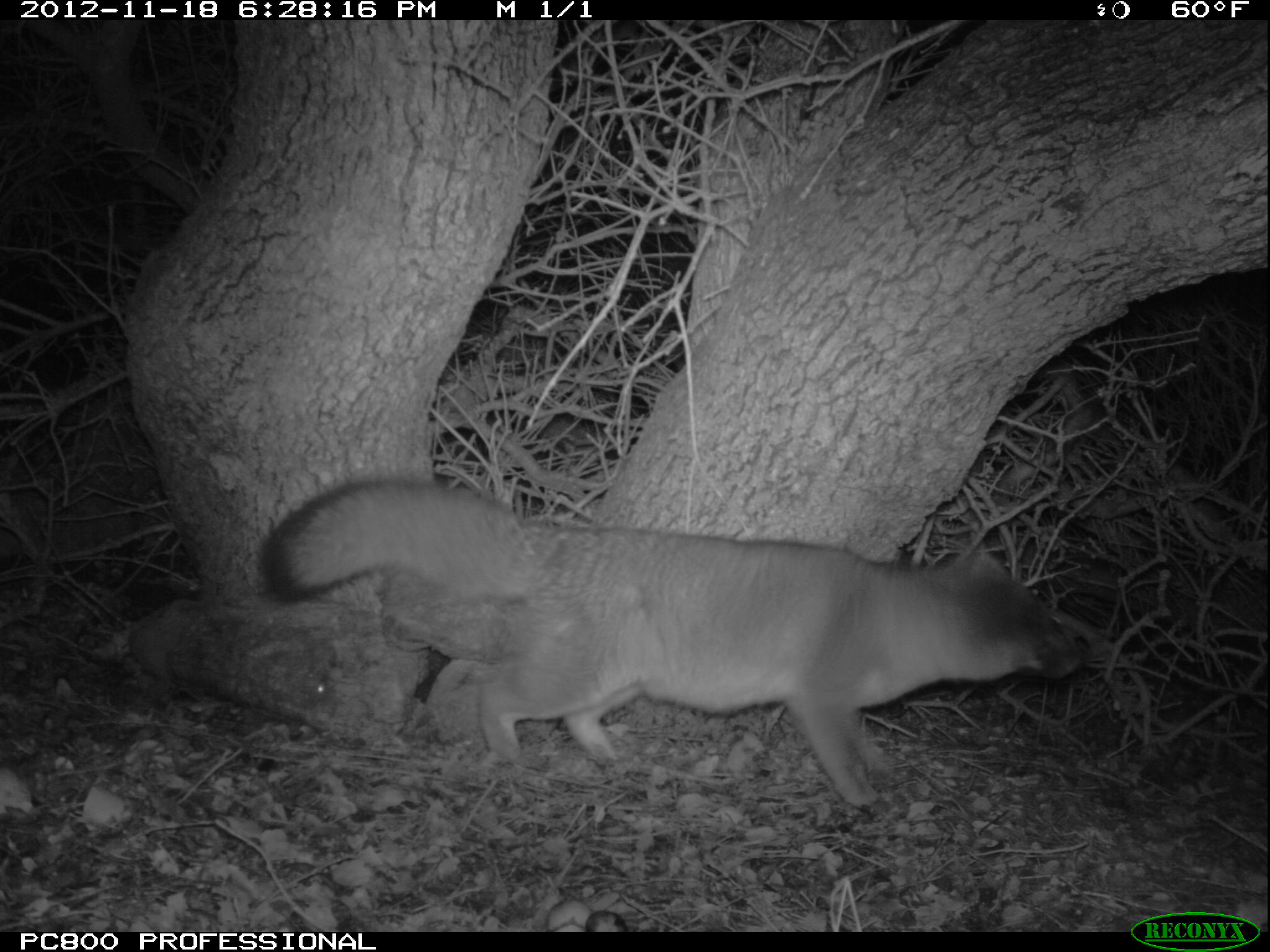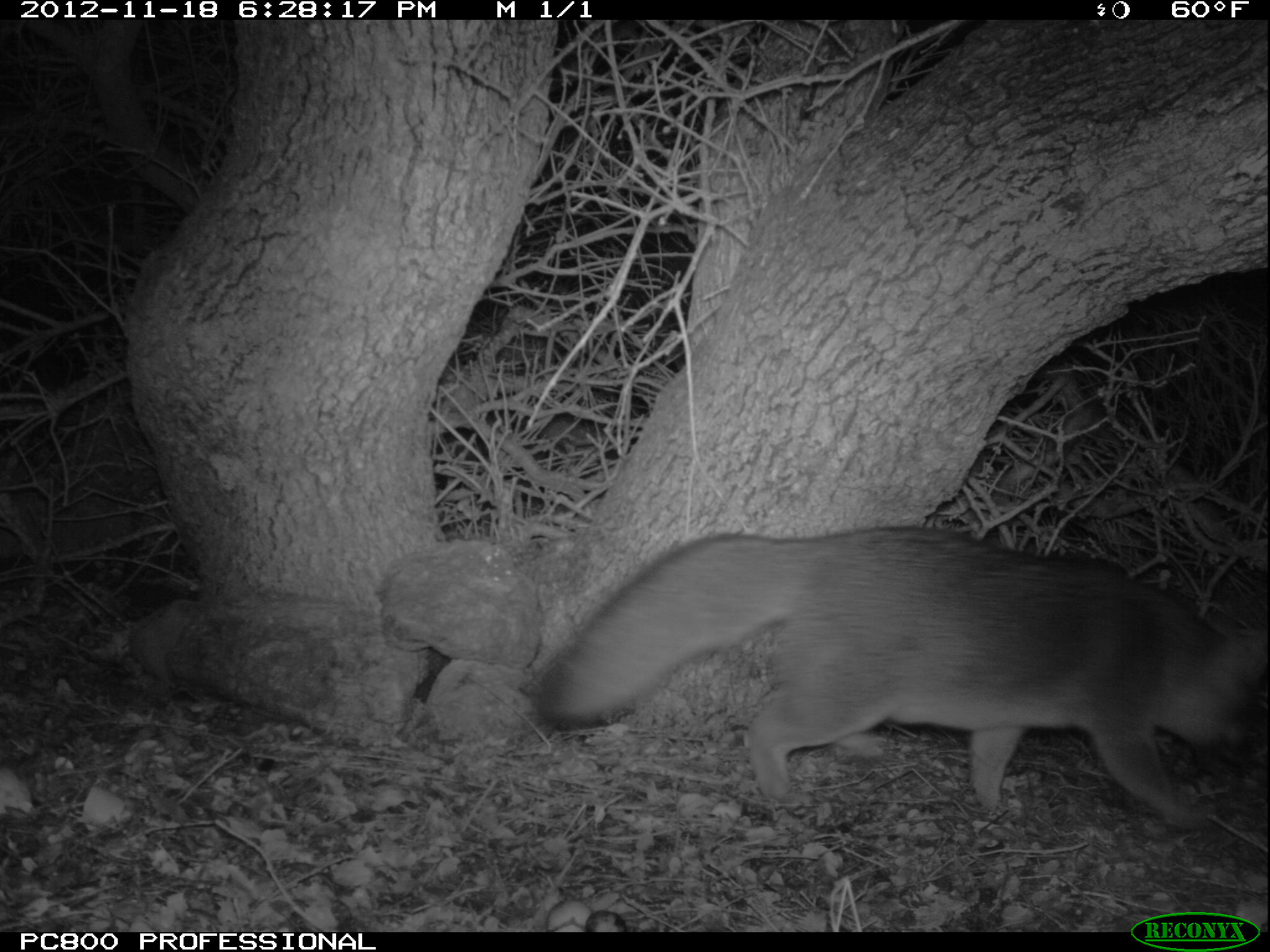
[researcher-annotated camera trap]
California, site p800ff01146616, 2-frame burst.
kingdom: Animalia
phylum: Chordata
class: Mammalia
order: Carnivora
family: Canidae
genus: Urocyon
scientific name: Urocyon littoralis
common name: island fox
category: fox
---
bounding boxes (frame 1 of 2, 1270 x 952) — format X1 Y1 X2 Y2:
fox: 264 477 1085 811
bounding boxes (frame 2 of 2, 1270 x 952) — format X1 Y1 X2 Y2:
fox: 539 525 1268 831